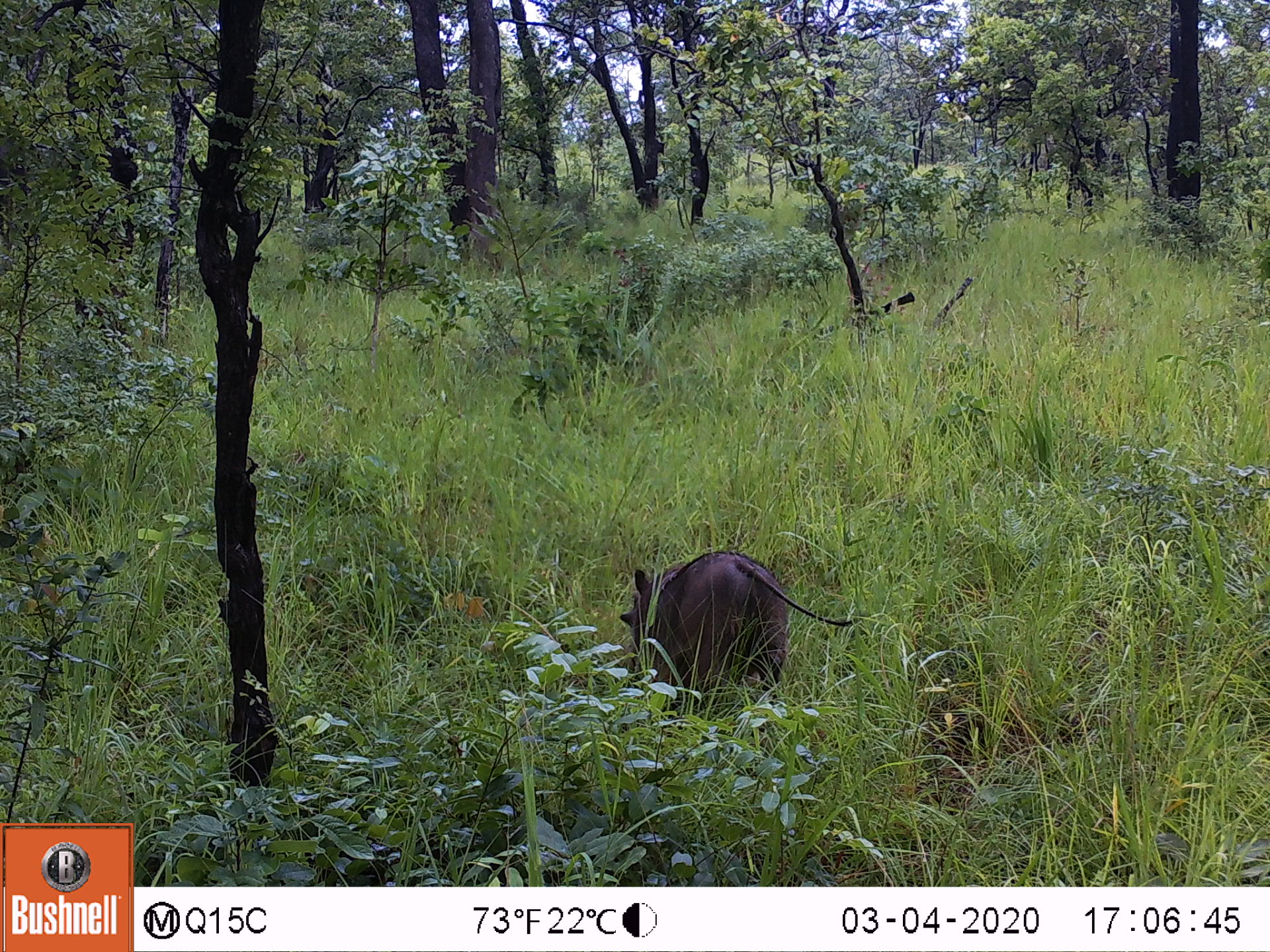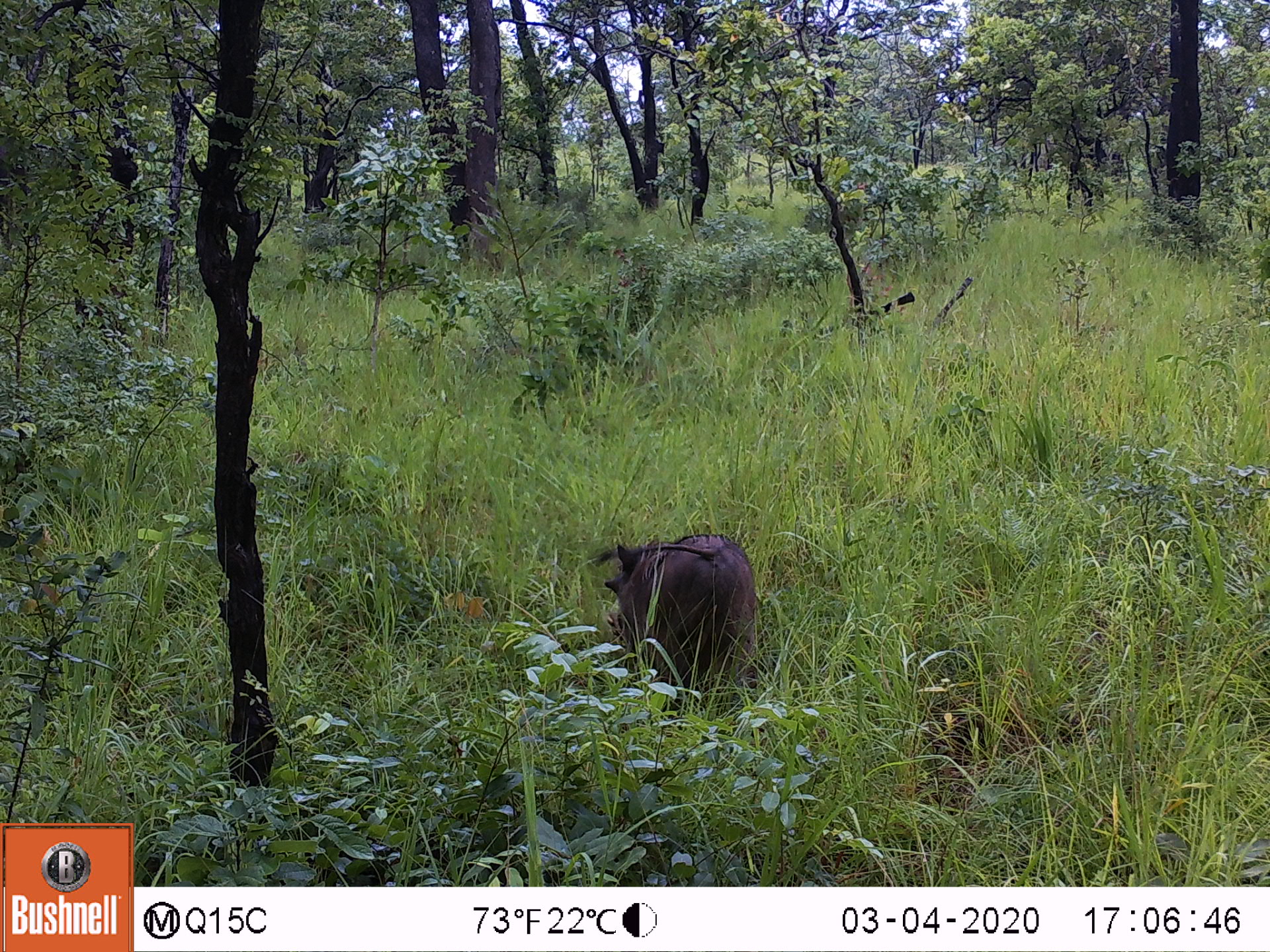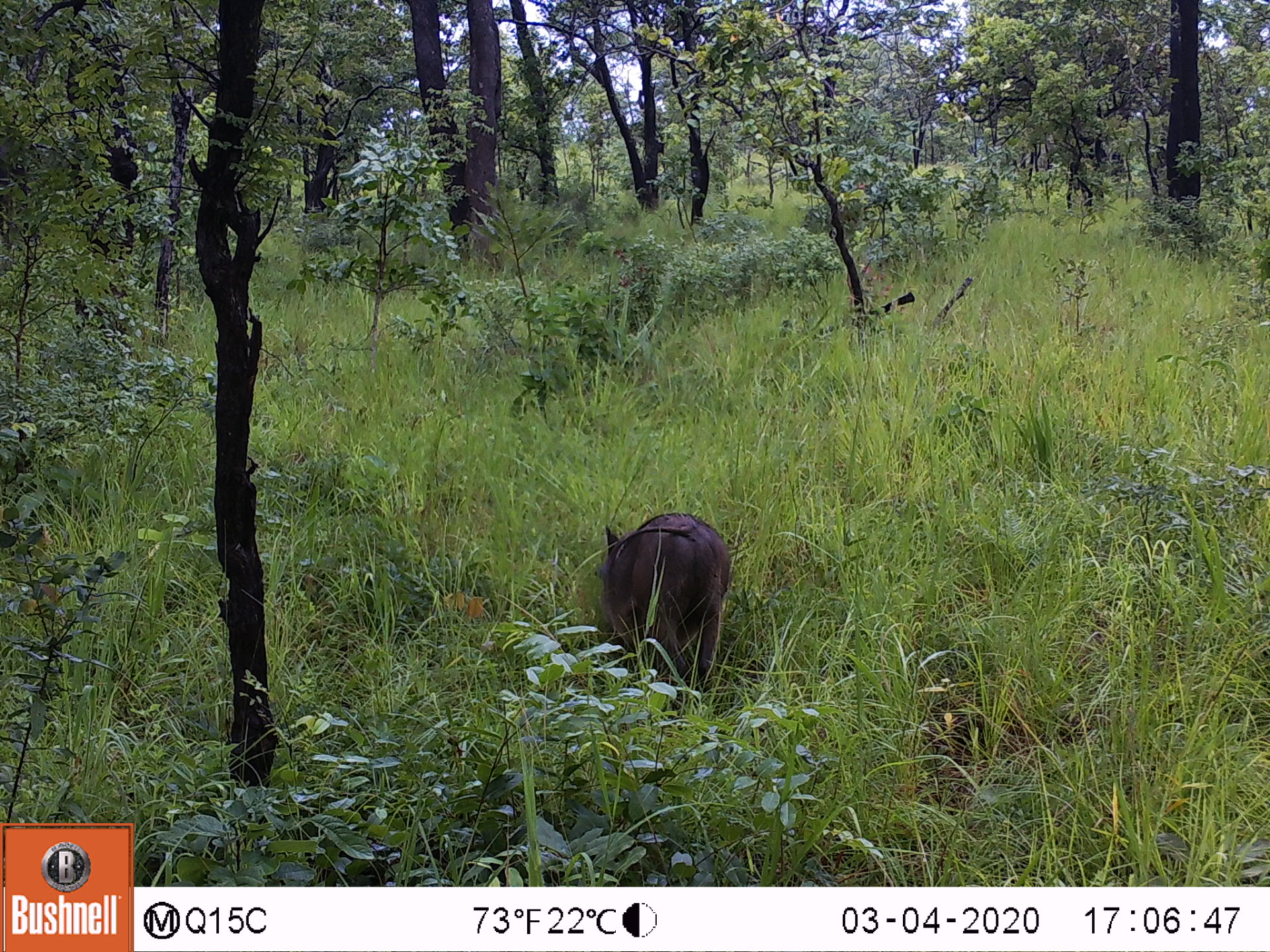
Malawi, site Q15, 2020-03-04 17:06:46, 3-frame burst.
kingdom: Animalia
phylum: Chordata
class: Mammalia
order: Artiodactyla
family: Suidae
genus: Phacochoerus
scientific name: Phacochoerus africanus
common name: common warthog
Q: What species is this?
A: Common warthog (Phacochoerus africanus).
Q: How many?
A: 1.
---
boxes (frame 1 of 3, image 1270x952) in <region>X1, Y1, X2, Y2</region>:
common warthog: <region>612, 543, 801, 712</region>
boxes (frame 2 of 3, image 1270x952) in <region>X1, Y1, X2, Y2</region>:
common warthog: <region>593, 520, 764, 704</region>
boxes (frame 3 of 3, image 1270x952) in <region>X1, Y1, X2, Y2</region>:
common warthog: <region>585, 505, 740, 693</region>